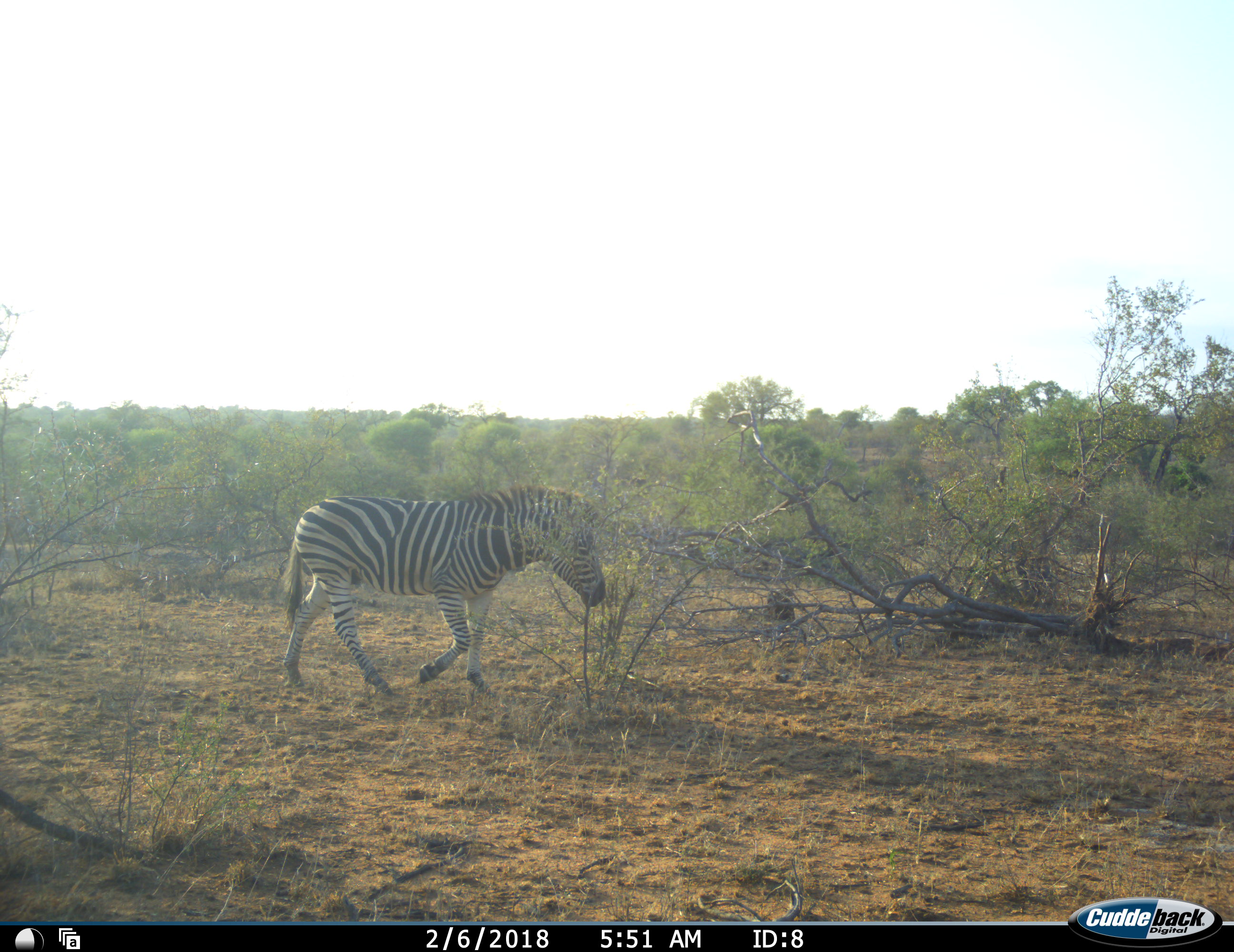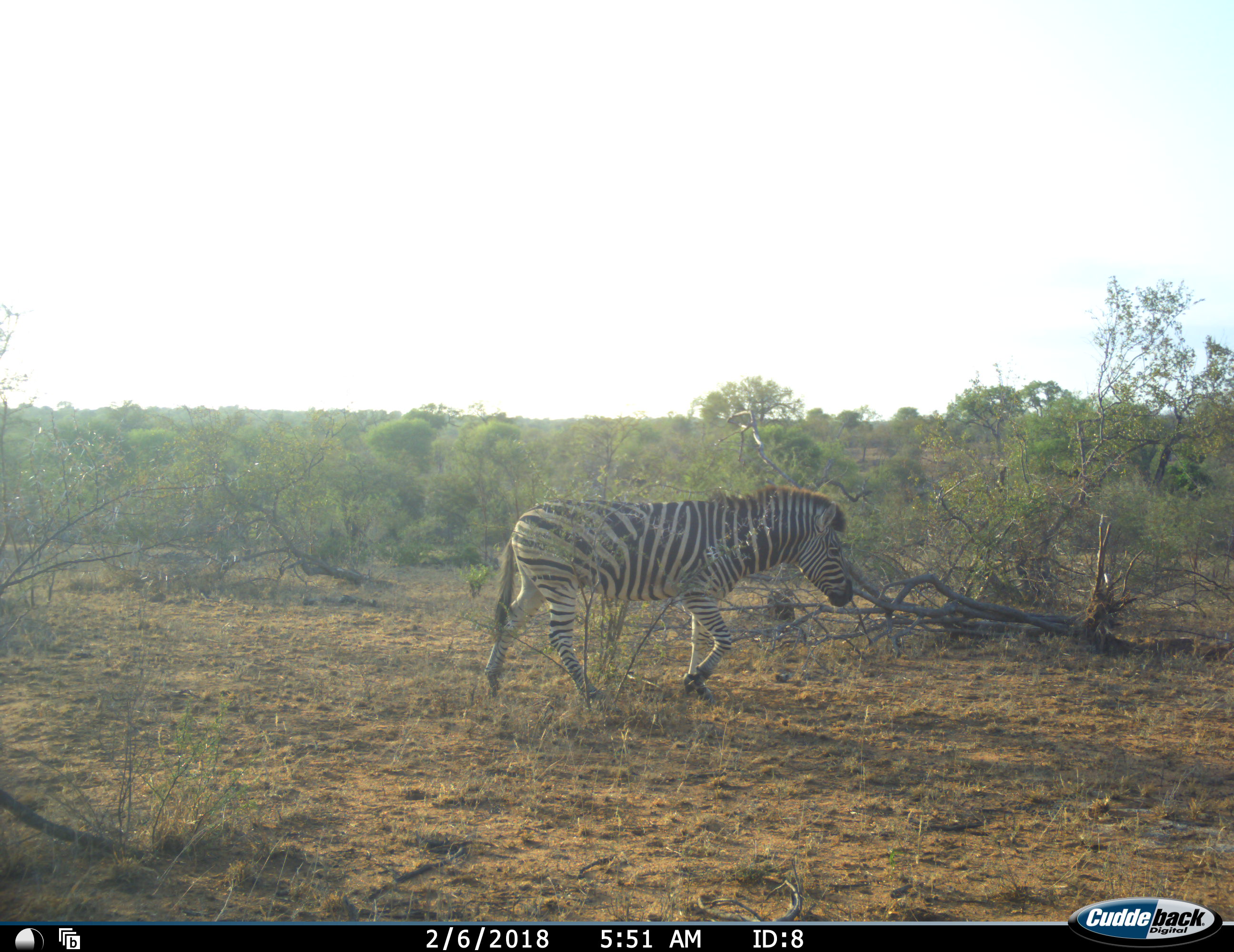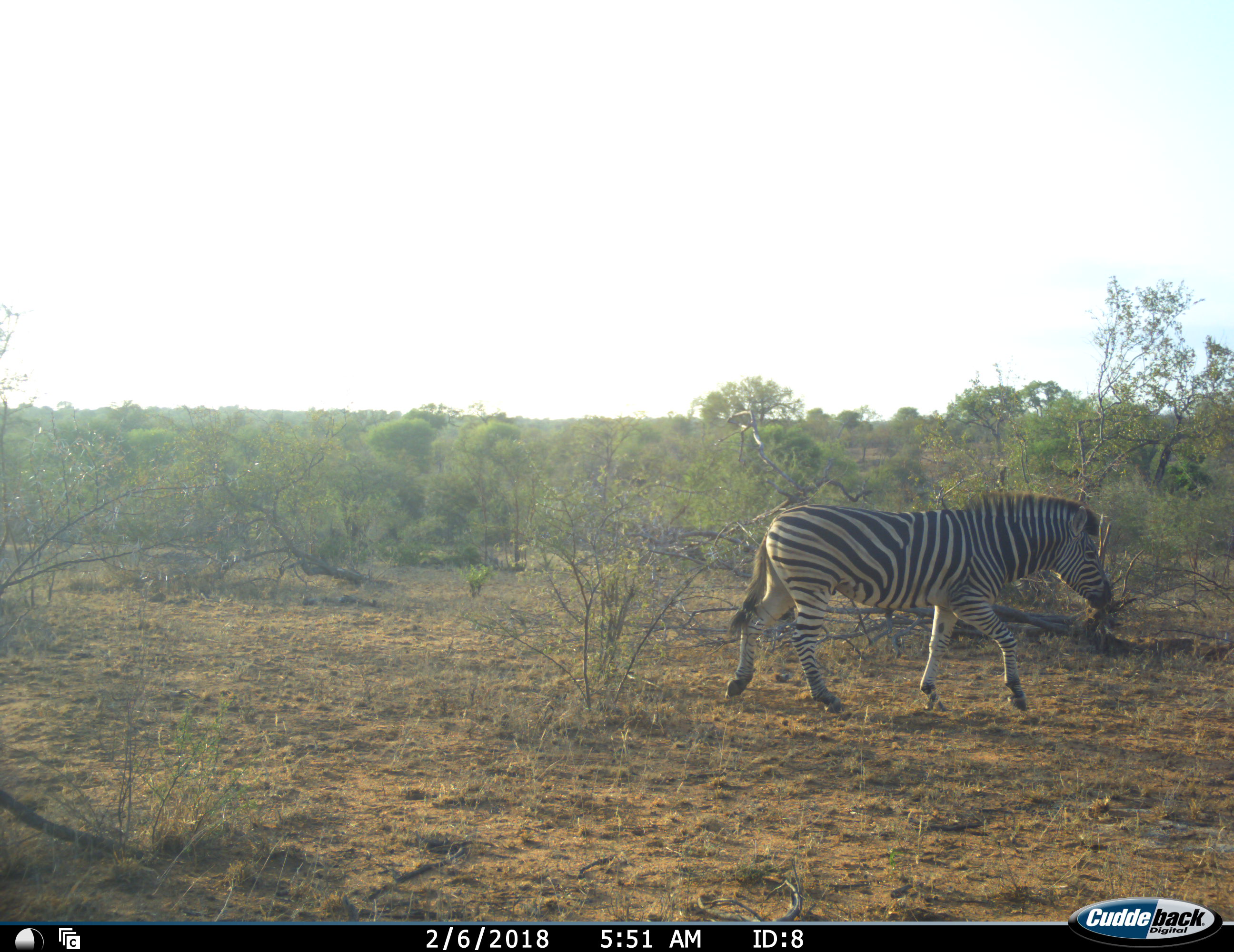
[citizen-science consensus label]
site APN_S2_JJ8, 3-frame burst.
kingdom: Animalia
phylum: Chordata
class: Mammalia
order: Perissodactyla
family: Equidae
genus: Equus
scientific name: Equus quagga burchellii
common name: burchell's zebra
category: zebraburchells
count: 1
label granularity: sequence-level